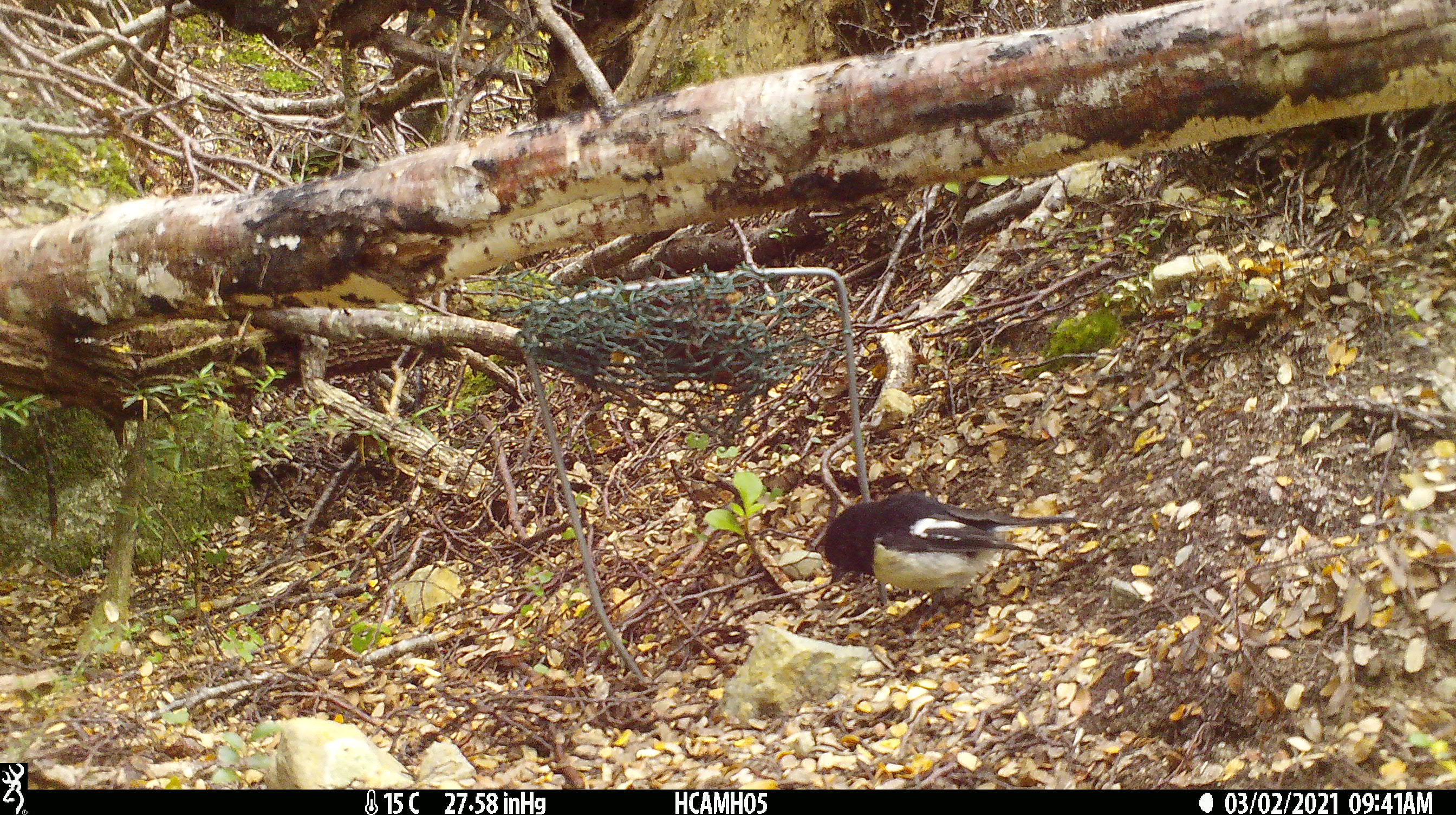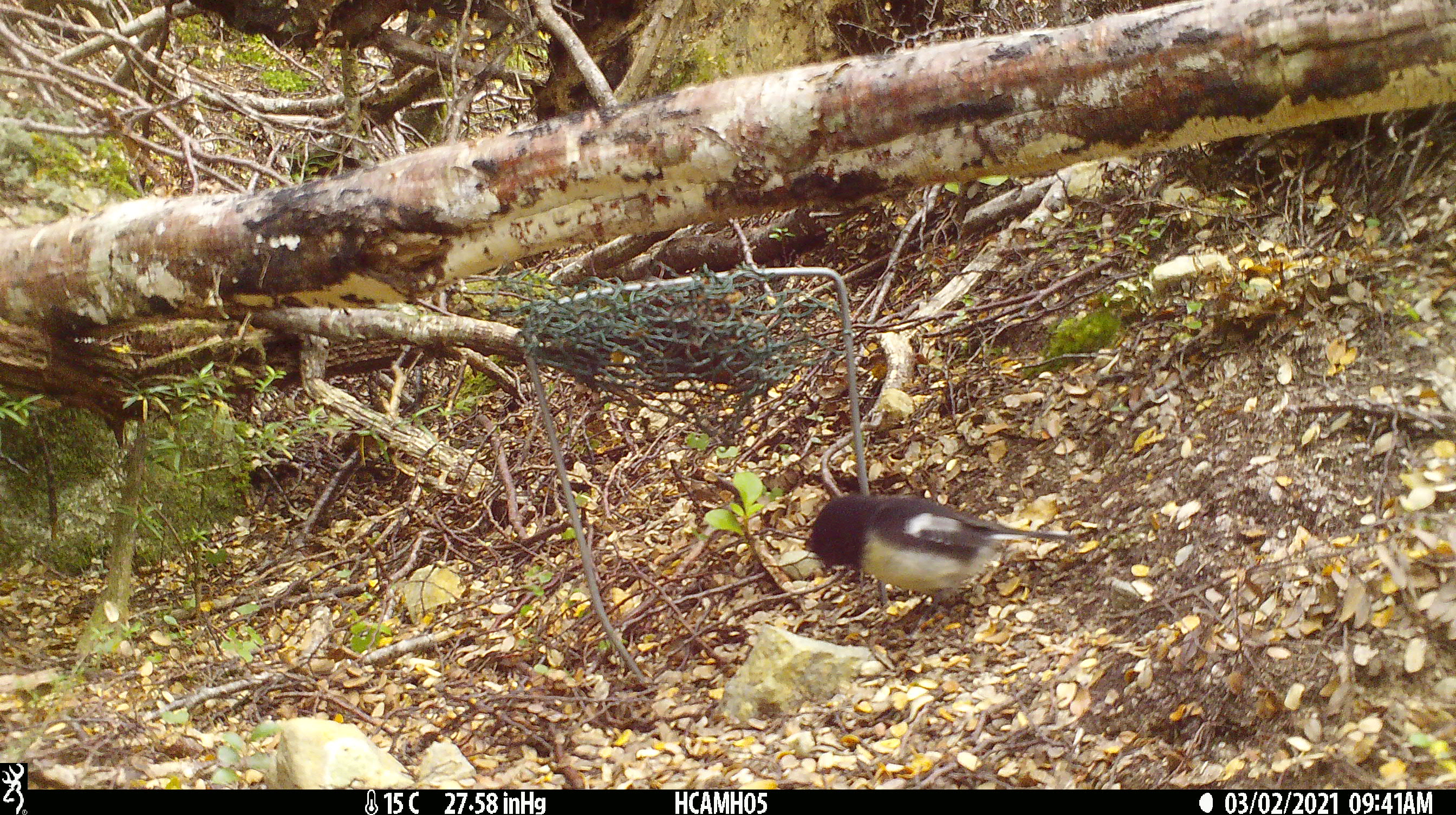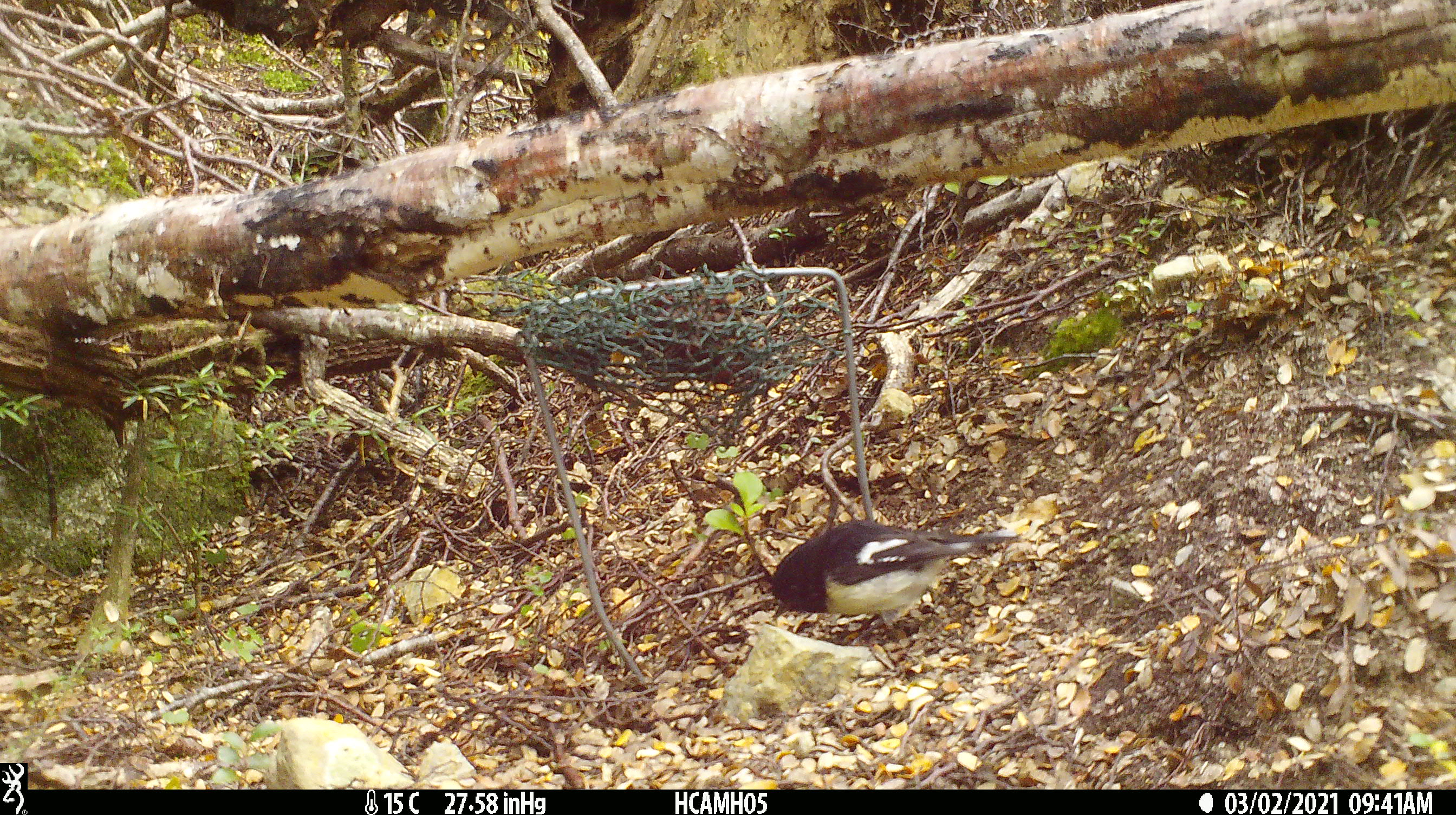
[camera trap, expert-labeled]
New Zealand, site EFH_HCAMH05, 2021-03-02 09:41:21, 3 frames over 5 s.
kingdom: Animalia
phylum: Chordata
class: Aves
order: Passeriformes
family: Petroicidae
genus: Petroica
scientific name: Petroica macrocephala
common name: tomtit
Tomtit (Petroica macrocephala).